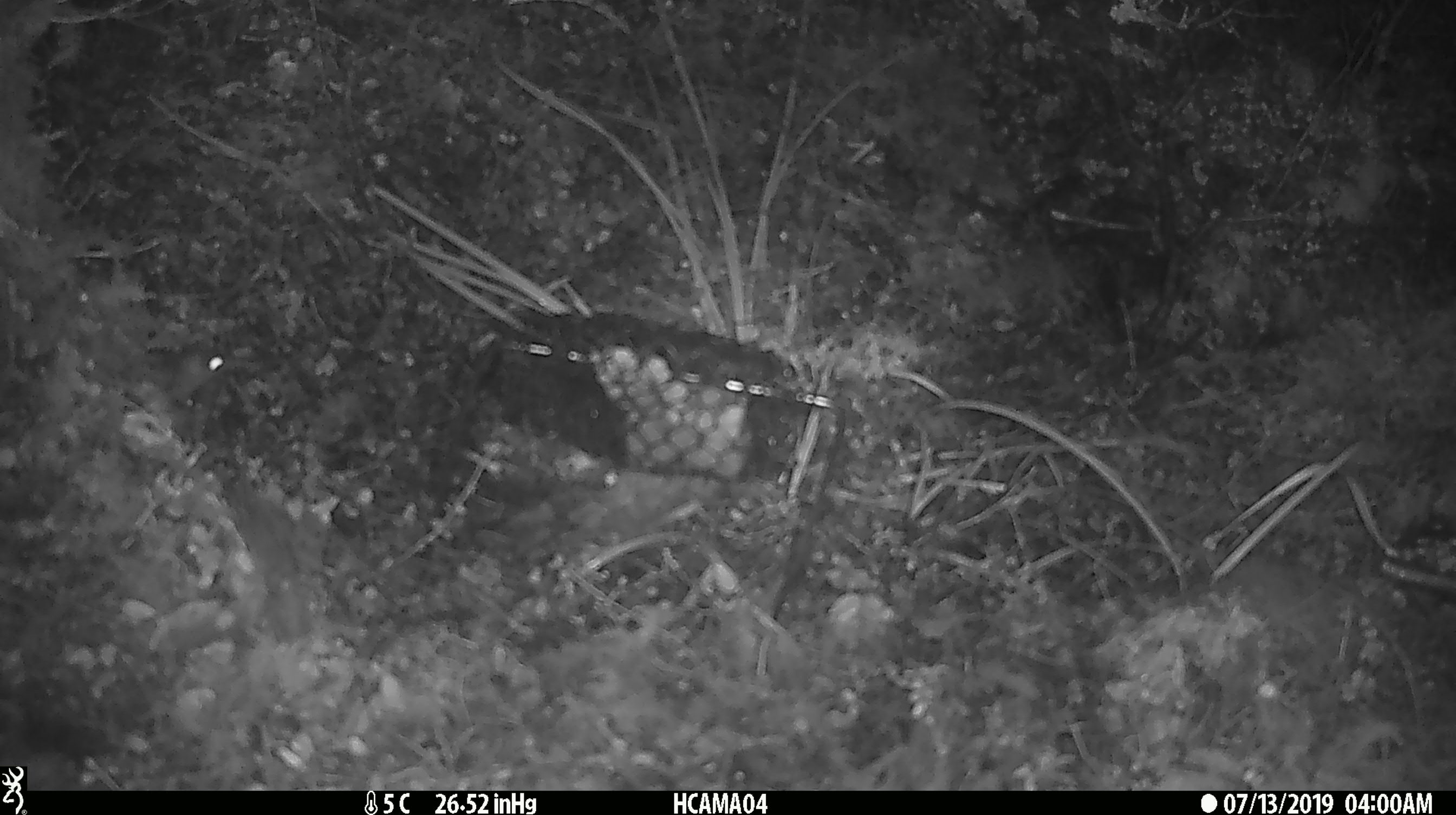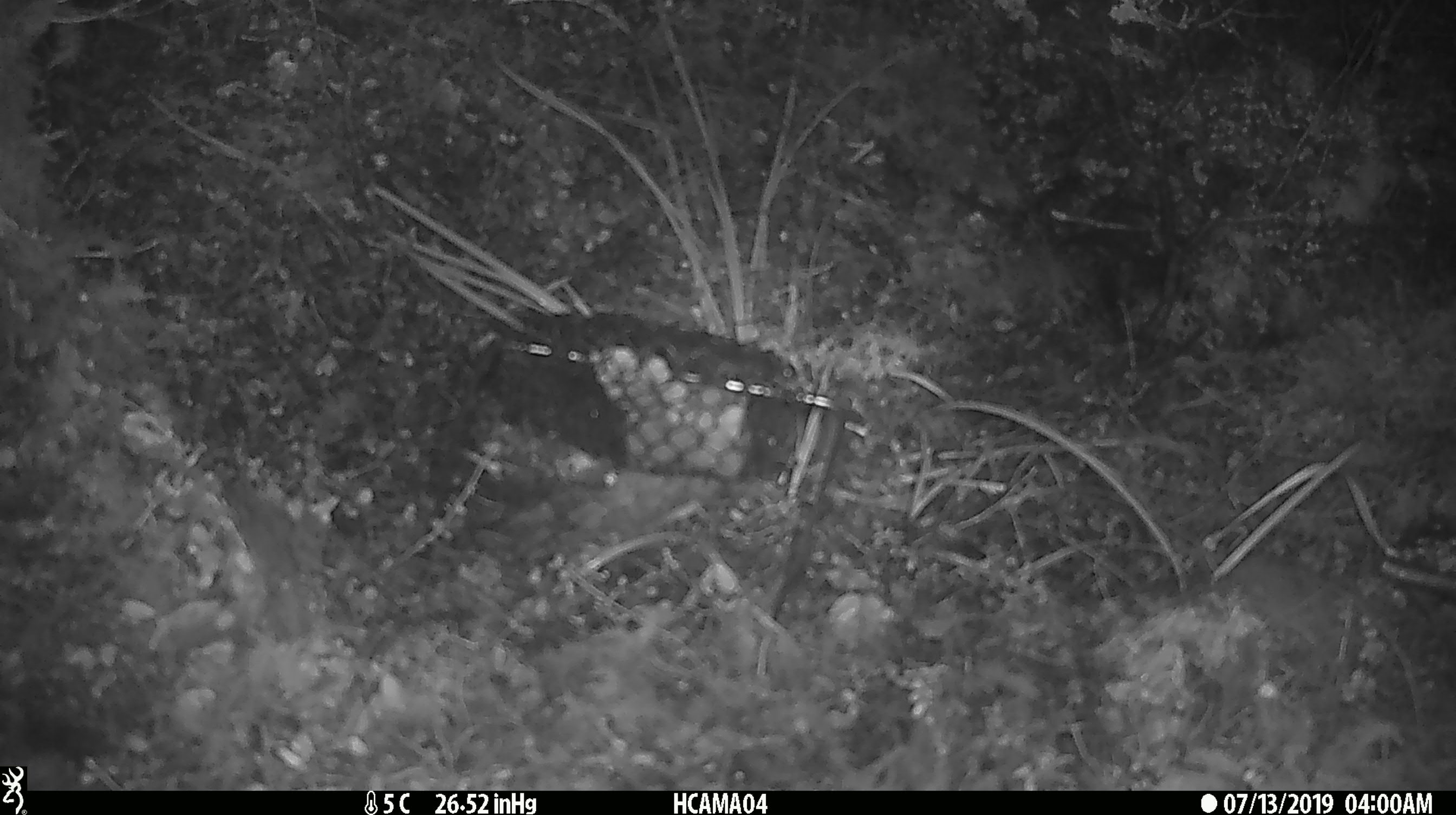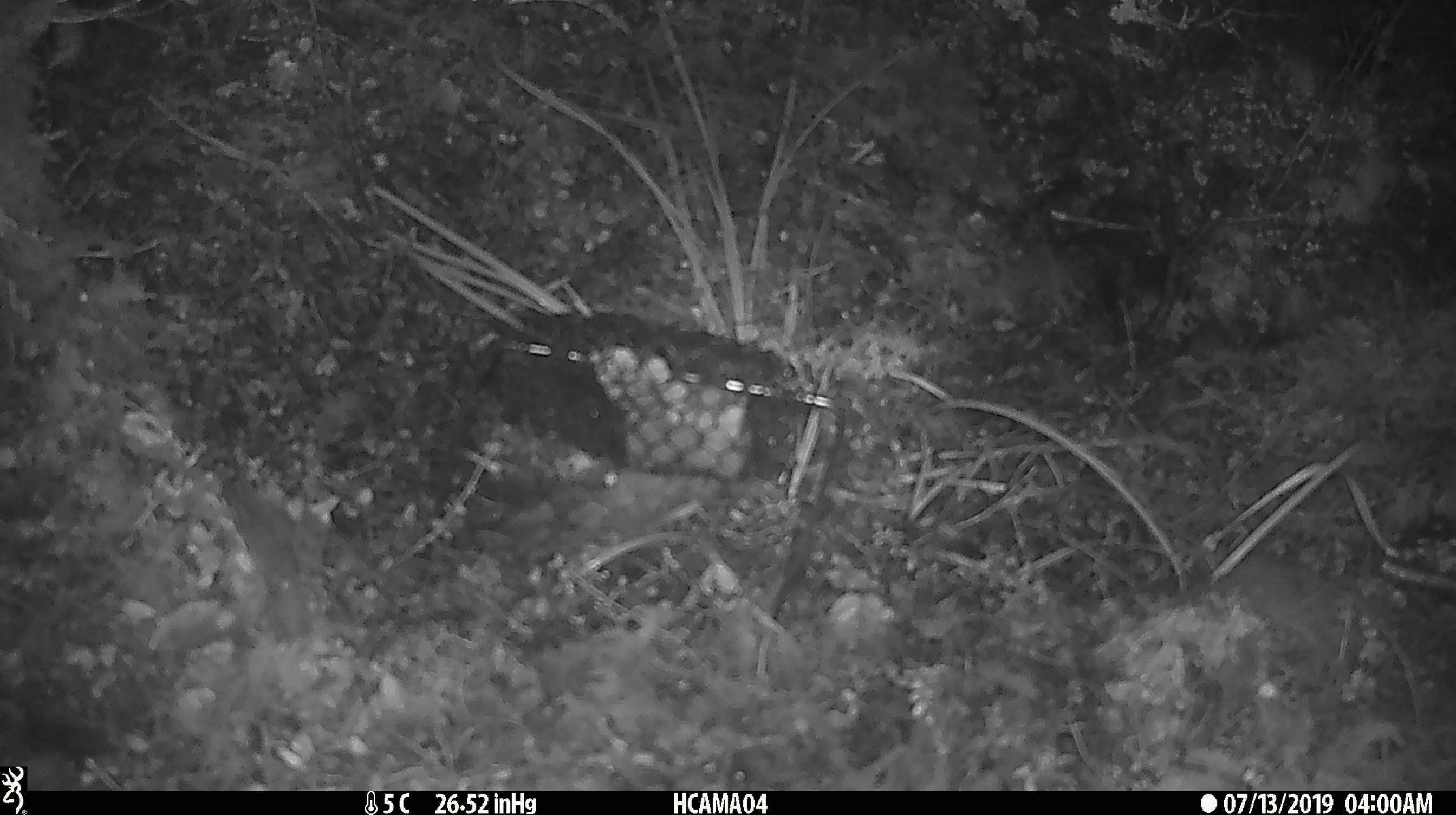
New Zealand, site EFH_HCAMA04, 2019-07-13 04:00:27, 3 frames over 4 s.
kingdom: Animalia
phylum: Chordata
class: Mammalia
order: Rodentia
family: Muridae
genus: Mus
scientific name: Mus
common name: mouse